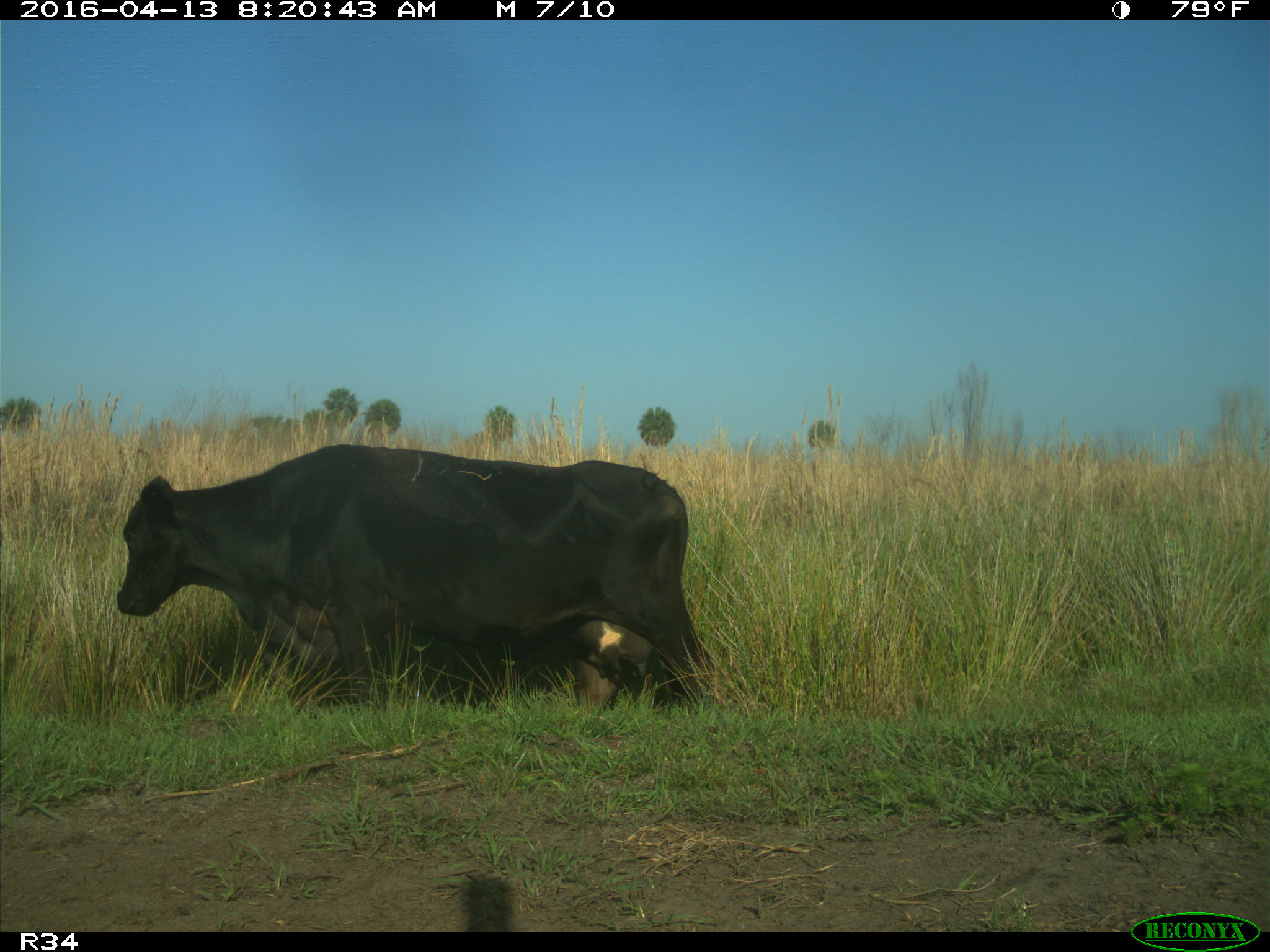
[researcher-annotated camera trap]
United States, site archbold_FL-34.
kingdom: Animalia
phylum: Chordata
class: Mammalia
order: Artiodactyla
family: Bovidae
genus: Bos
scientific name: Bos taurus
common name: domestic cow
Bos taurus (domestic cow).